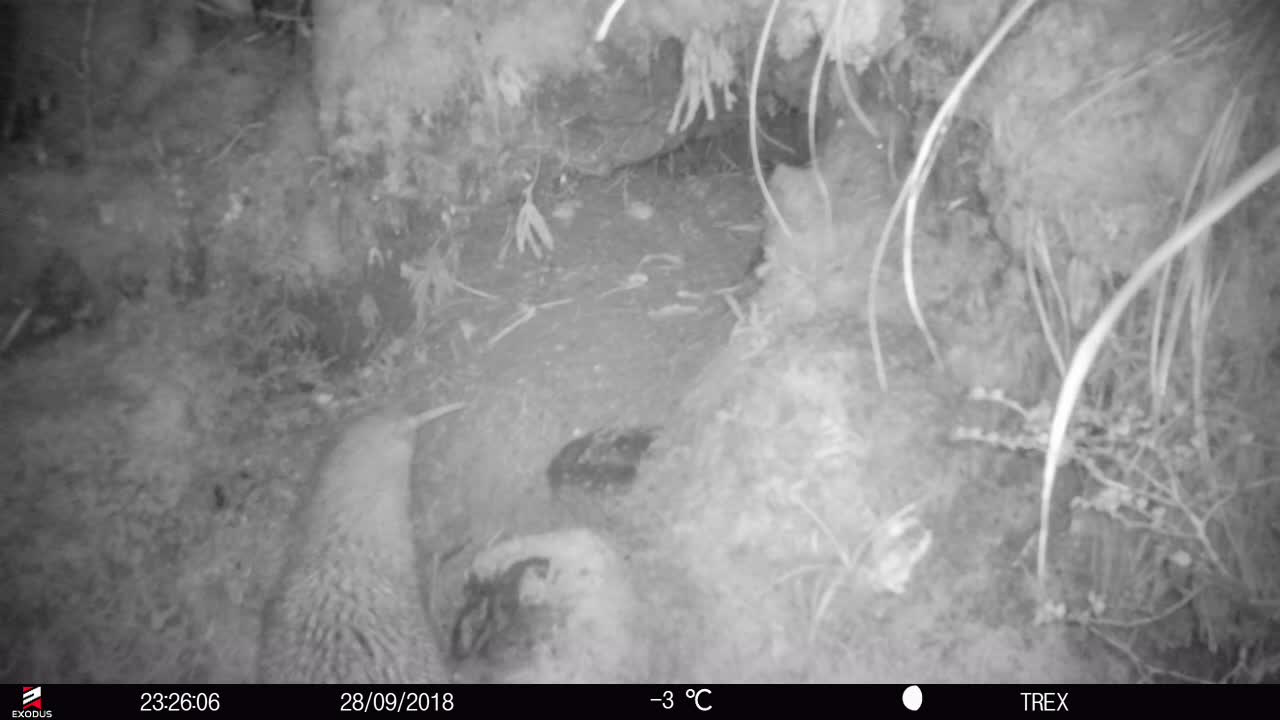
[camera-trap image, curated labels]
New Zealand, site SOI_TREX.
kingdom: Animalia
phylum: Chordata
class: Aves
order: Apterygiformes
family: Apterygidae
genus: Apteryx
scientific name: Apteryx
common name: kiwi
Kiwi (Apteryx).